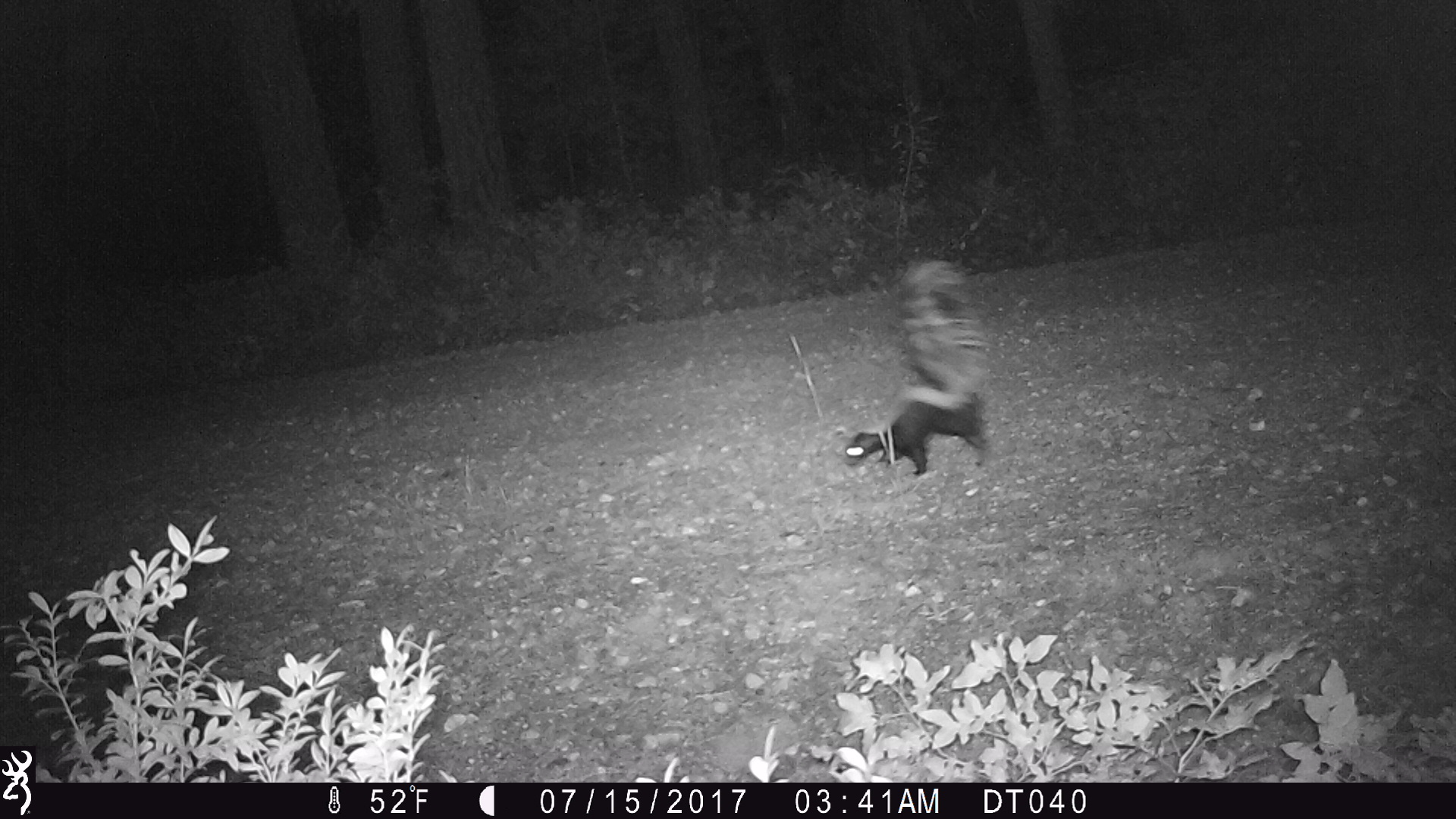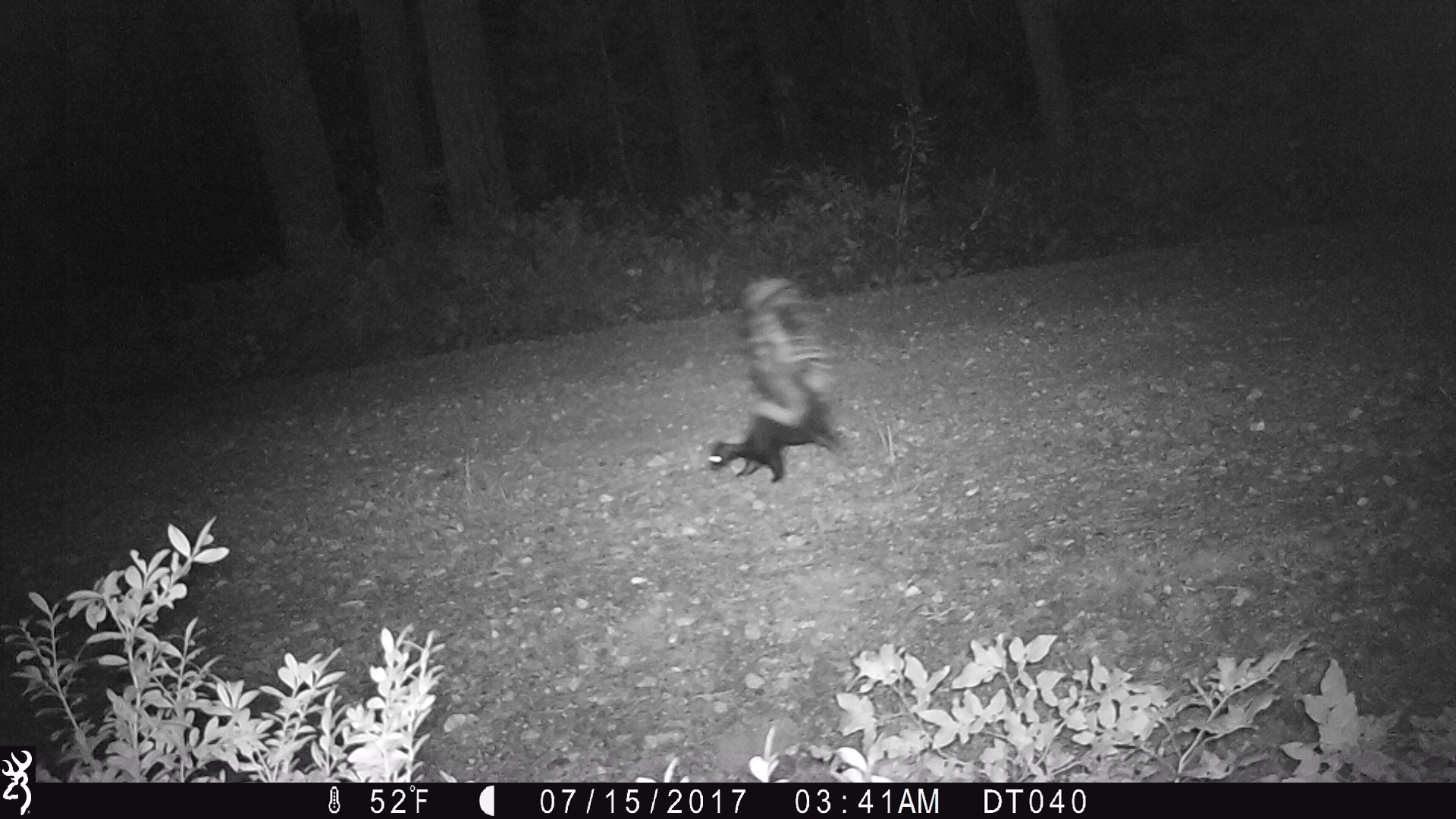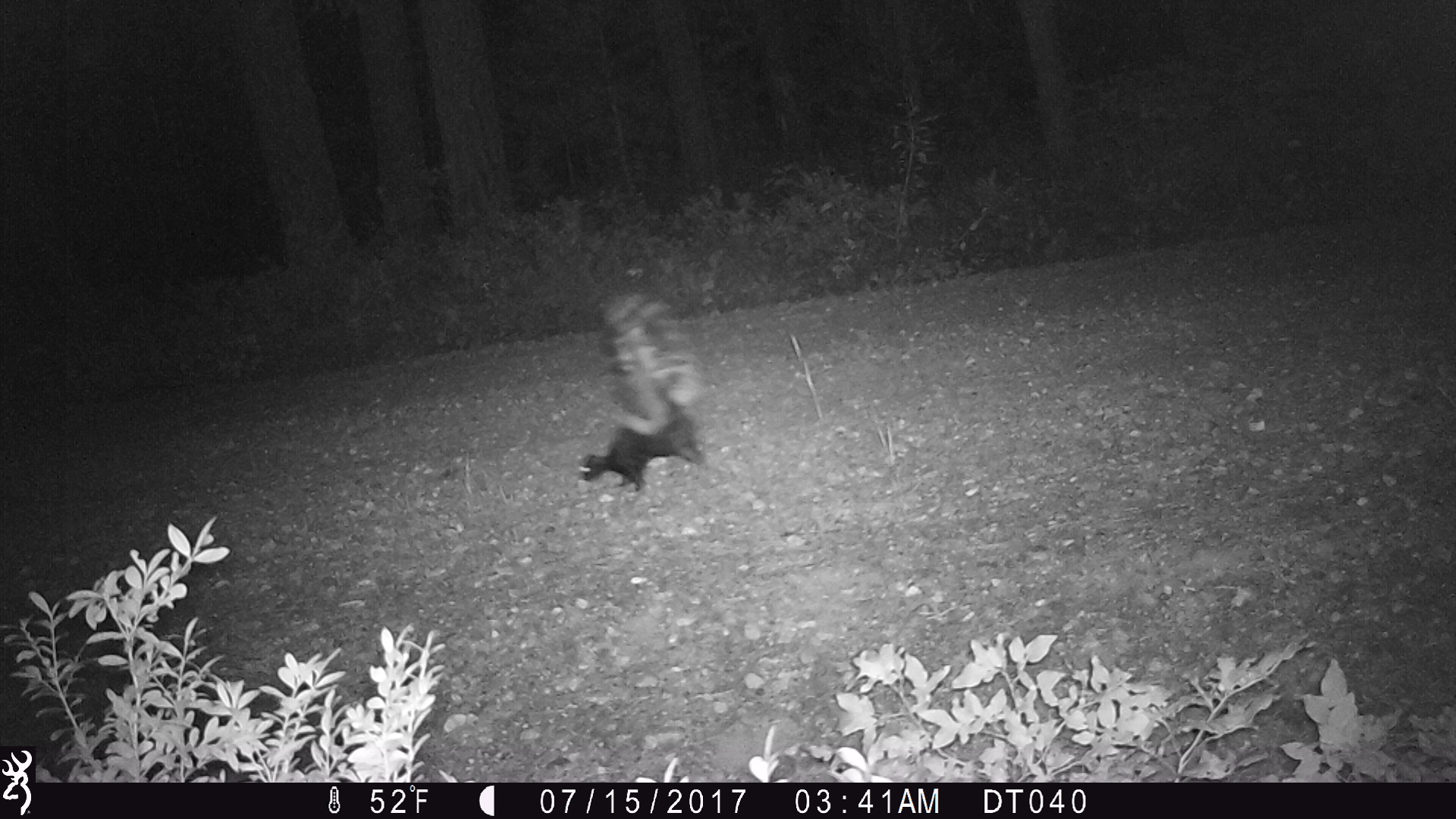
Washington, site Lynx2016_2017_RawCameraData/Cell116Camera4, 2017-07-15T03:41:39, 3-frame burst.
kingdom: Animalia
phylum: Chordata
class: Mammalia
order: Carnivora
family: Mephitidae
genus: Mephitis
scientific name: Mephitis mephitis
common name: striped skunk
Mephitis mephitis (striped skunk). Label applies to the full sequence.